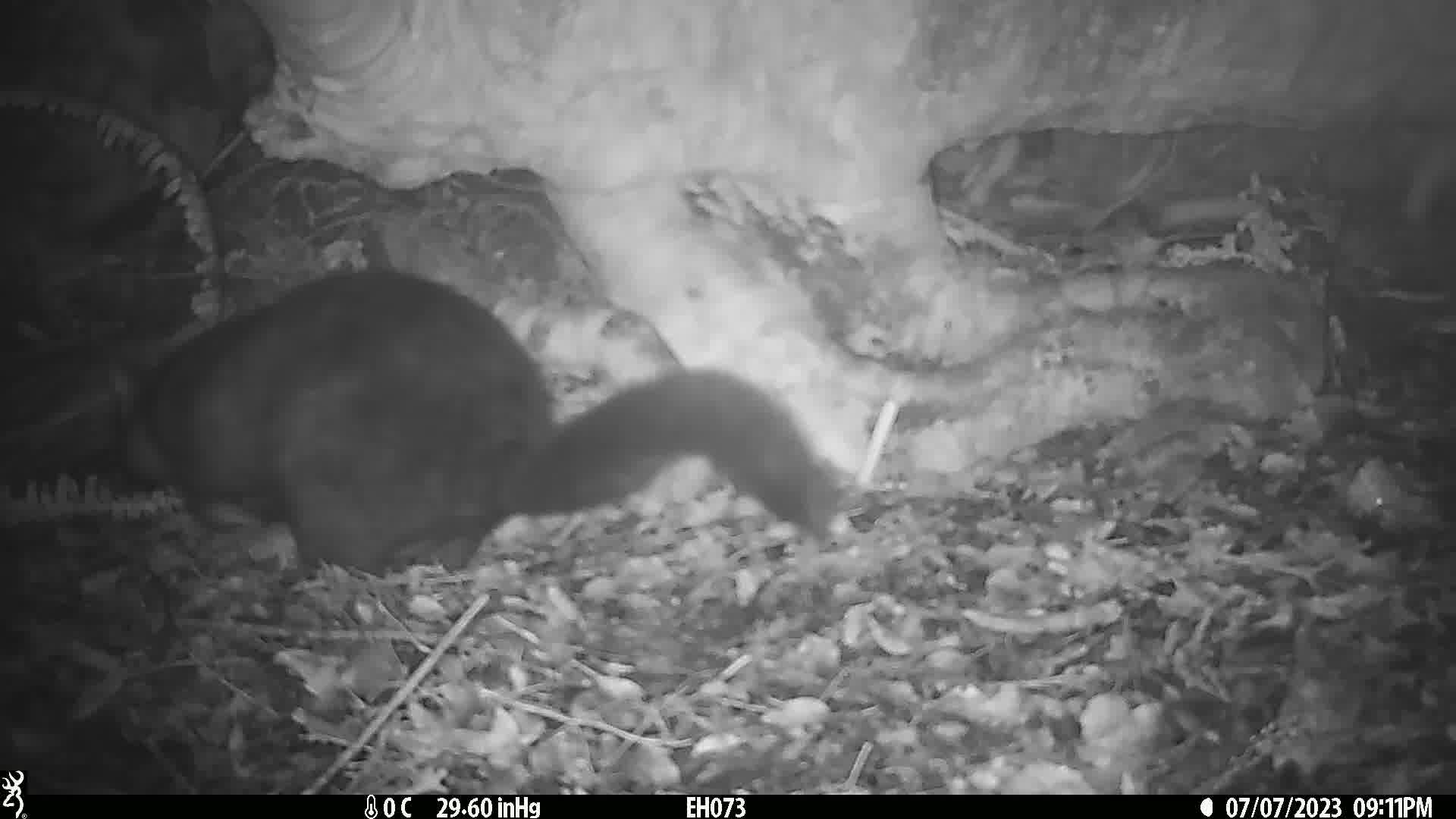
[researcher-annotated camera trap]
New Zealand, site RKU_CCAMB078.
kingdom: Animalia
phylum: Chordata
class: Mammalia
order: Diprotodontia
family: Phalangeridae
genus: Trichosurus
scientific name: Trichosurus vulpecula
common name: common brushtail possum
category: possum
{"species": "possum (common brushtail possum) (Trichosurus vulpecula)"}